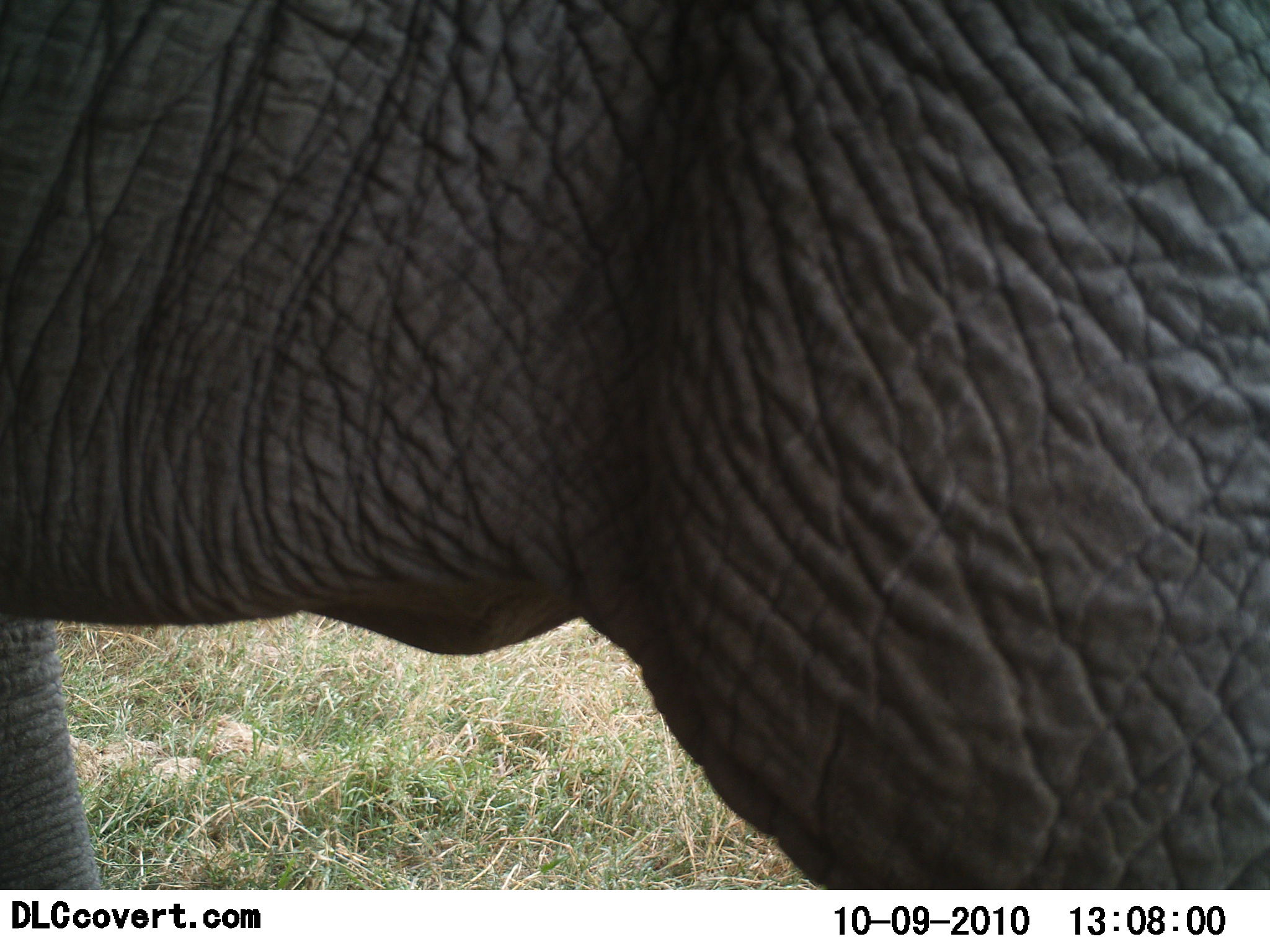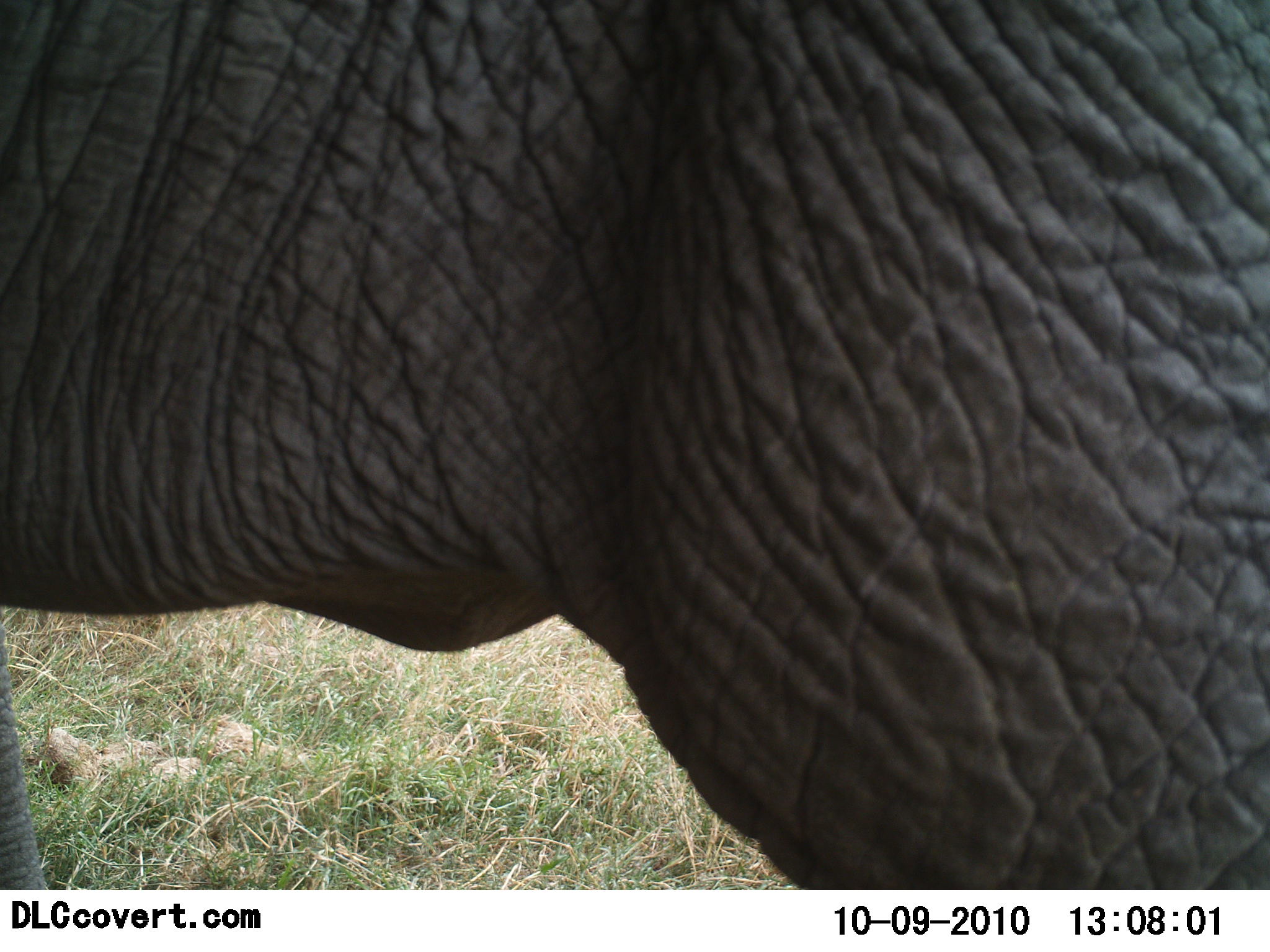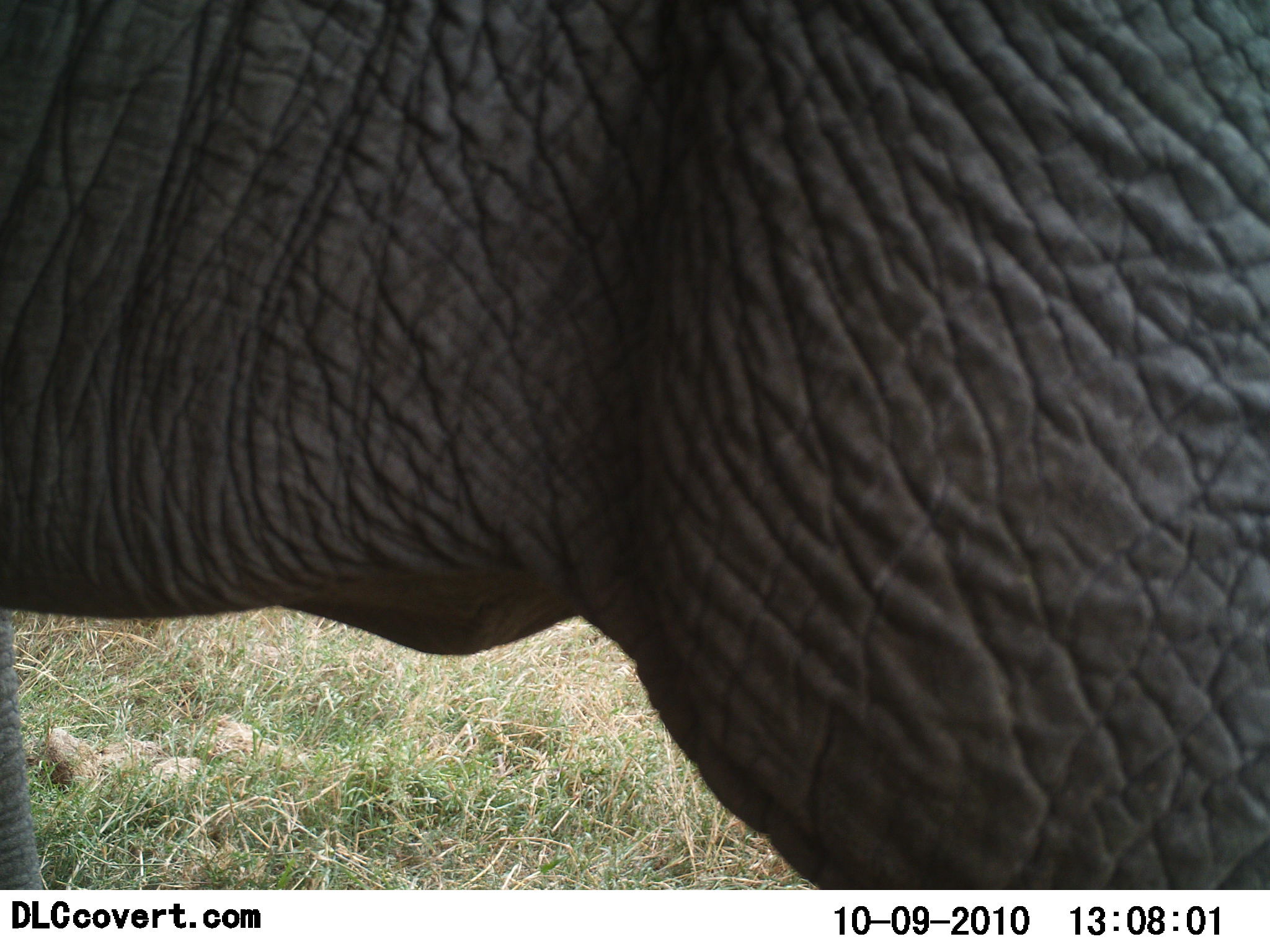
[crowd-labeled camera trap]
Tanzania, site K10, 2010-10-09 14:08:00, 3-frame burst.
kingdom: Animalia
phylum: Chordata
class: Mammalia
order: Proboscidea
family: Elephantidae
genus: Loxodonta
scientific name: Loxodonta africana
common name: african bush elephant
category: elephant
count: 1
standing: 94%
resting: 0%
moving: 6%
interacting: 0%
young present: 6%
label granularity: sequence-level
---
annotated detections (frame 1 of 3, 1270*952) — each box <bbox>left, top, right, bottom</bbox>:
animal: <bbox>1, 1, 1270, 891</bbox>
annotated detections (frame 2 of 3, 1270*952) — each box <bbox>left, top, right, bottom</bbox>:
animal: <bbox>0, 1, 1269, 891</bbox>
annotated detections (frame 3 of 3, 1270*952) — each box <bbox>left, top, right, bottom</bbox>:
animal: <bbox>1, 1, 1270, 890</bbox>